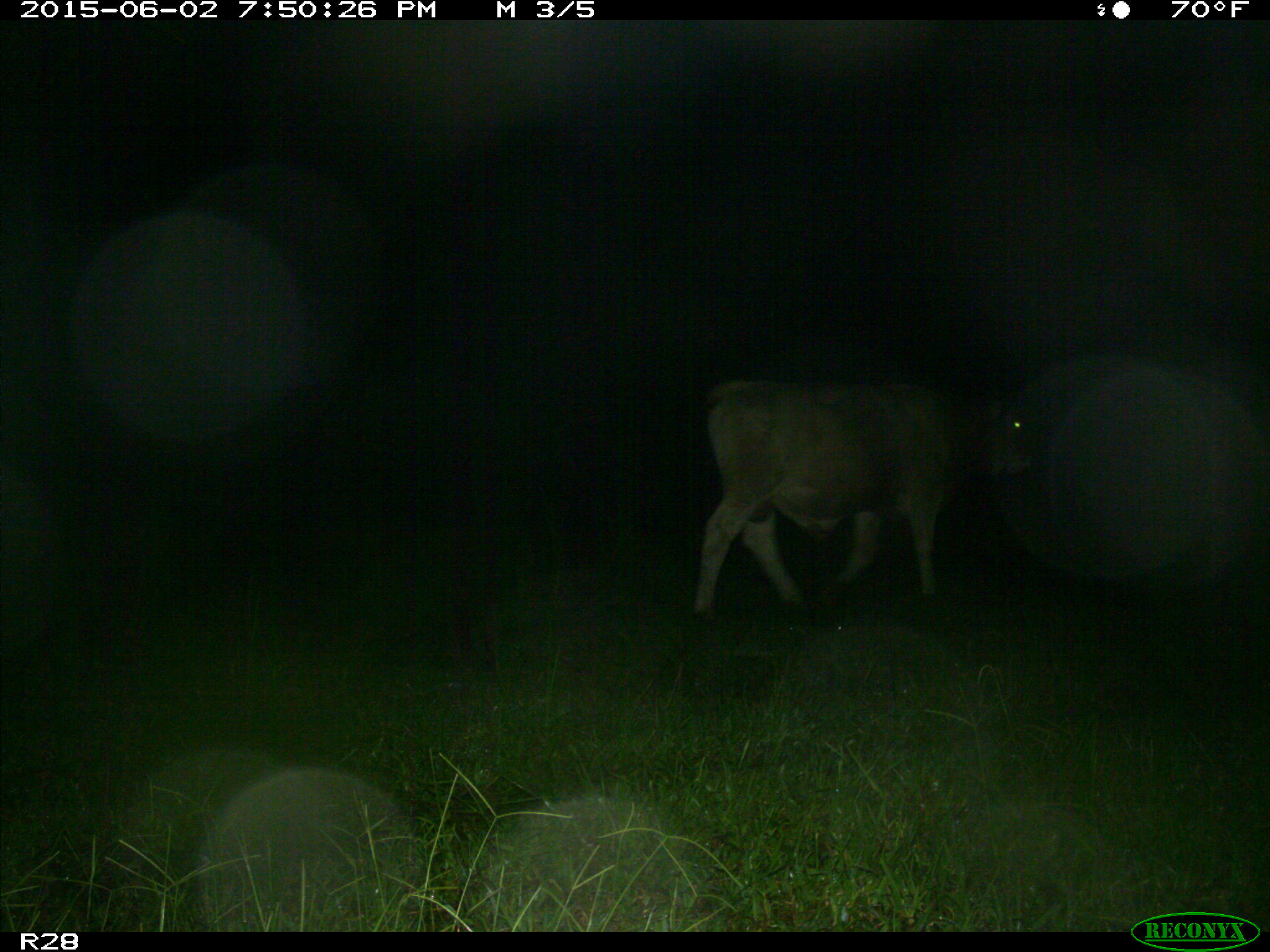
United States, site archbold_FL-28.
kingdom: Animalia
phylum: Chordata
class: Mammalia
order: Artiodactyla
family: Bovidae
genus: Bos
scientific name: Bos taurus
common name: domestic cow